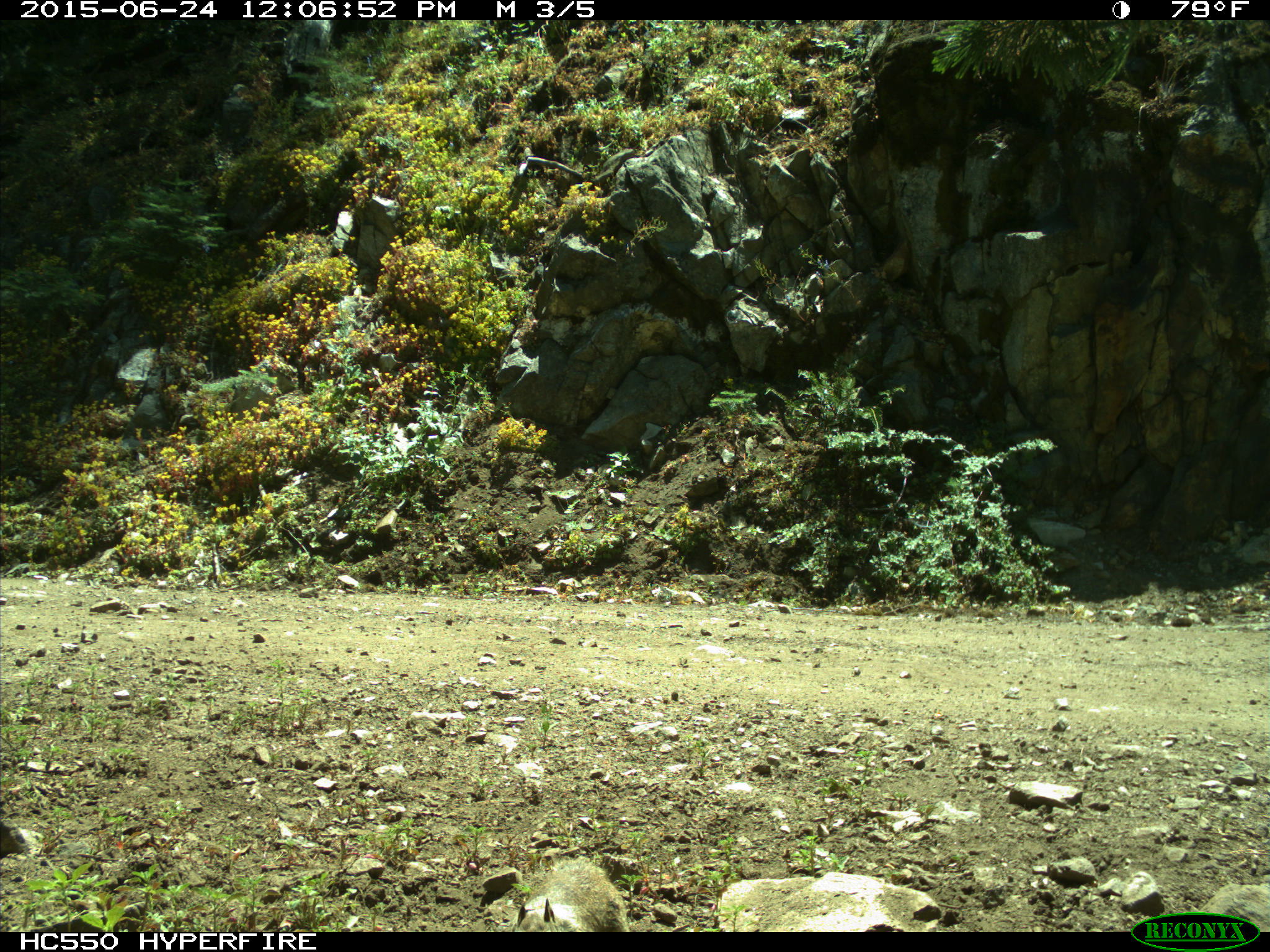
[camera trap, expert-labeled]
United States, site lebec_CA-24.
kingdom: Animalia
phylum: Chordata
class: Mammalia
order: Rodentia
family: Sciuridae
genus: Otospermophilus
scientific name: Otospermophilus beecheyi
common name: california ground squirrel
Otospermophilus beecheyi (california ground squirrel).